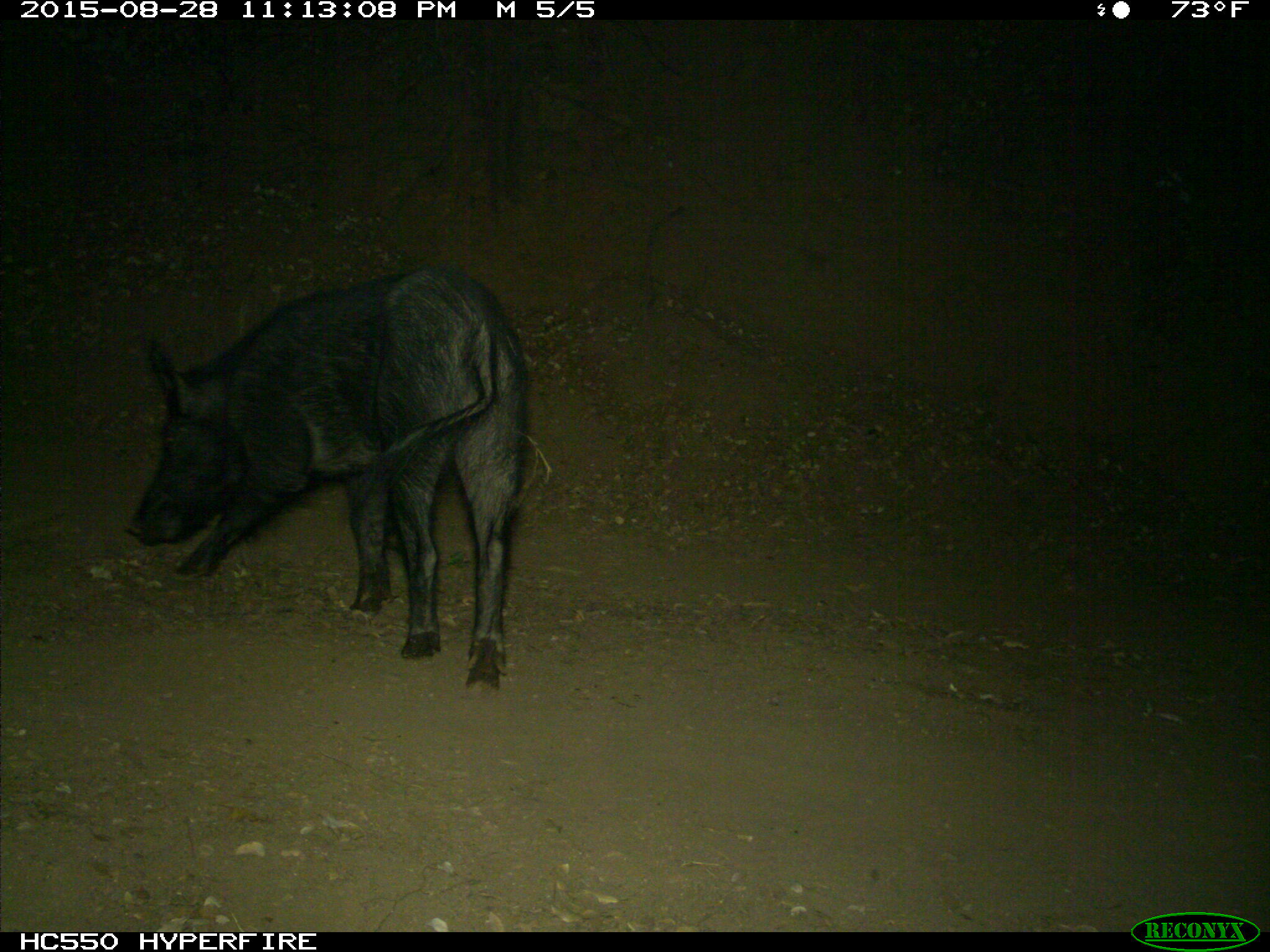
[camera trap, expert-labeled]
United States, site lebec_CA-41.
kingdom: Animalia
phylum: Chordata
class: Mammalia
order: Artiodactyla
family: Suidae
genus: Sus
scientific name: Sus scrofa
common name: wild boar